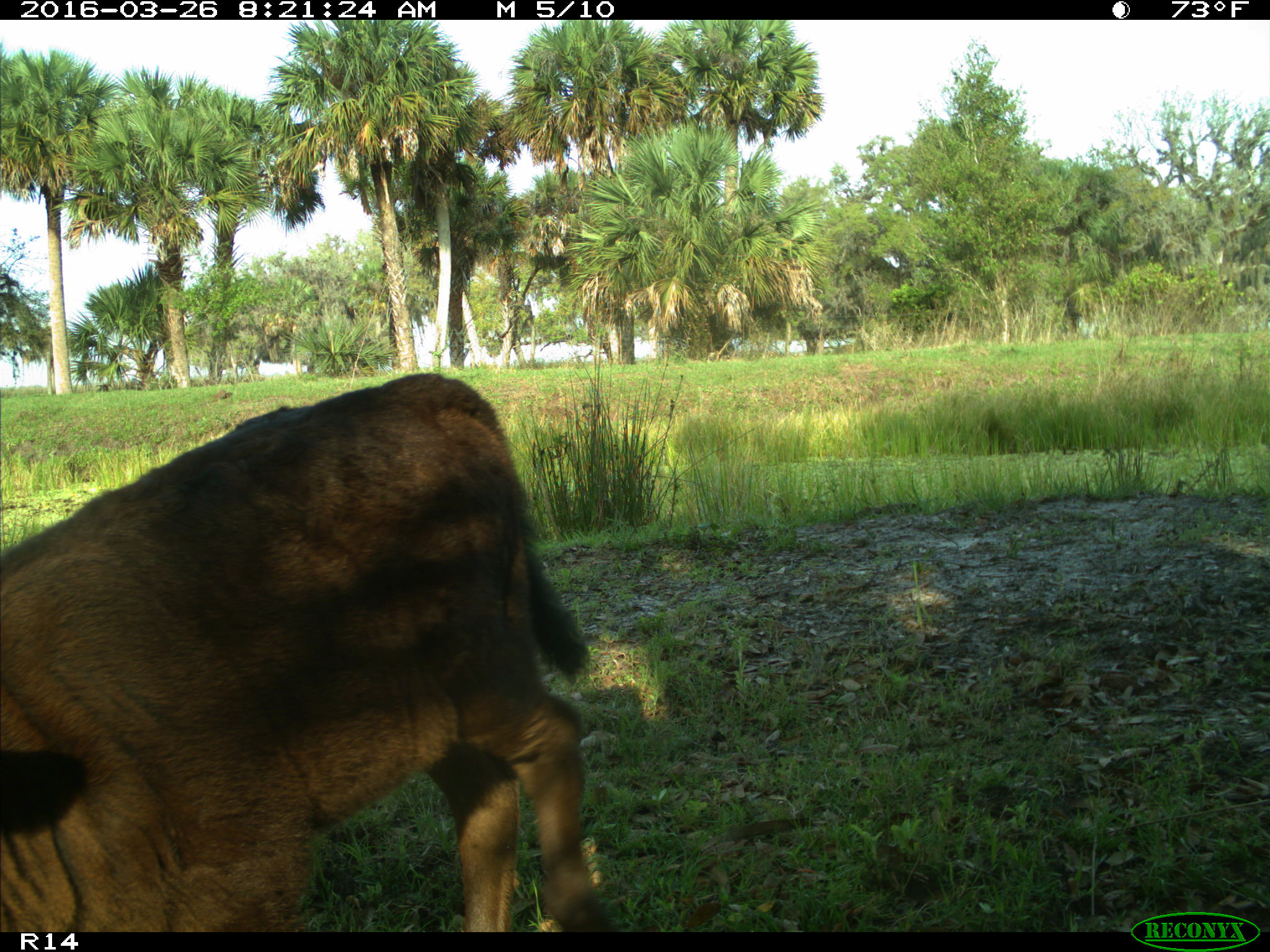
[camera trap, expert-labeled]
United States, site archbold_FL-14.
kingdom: Animalia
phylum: Chordata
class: Mammalia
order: Artiodactyla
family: Bovidae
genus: Bos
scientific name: Bos taurus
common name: domestic cow